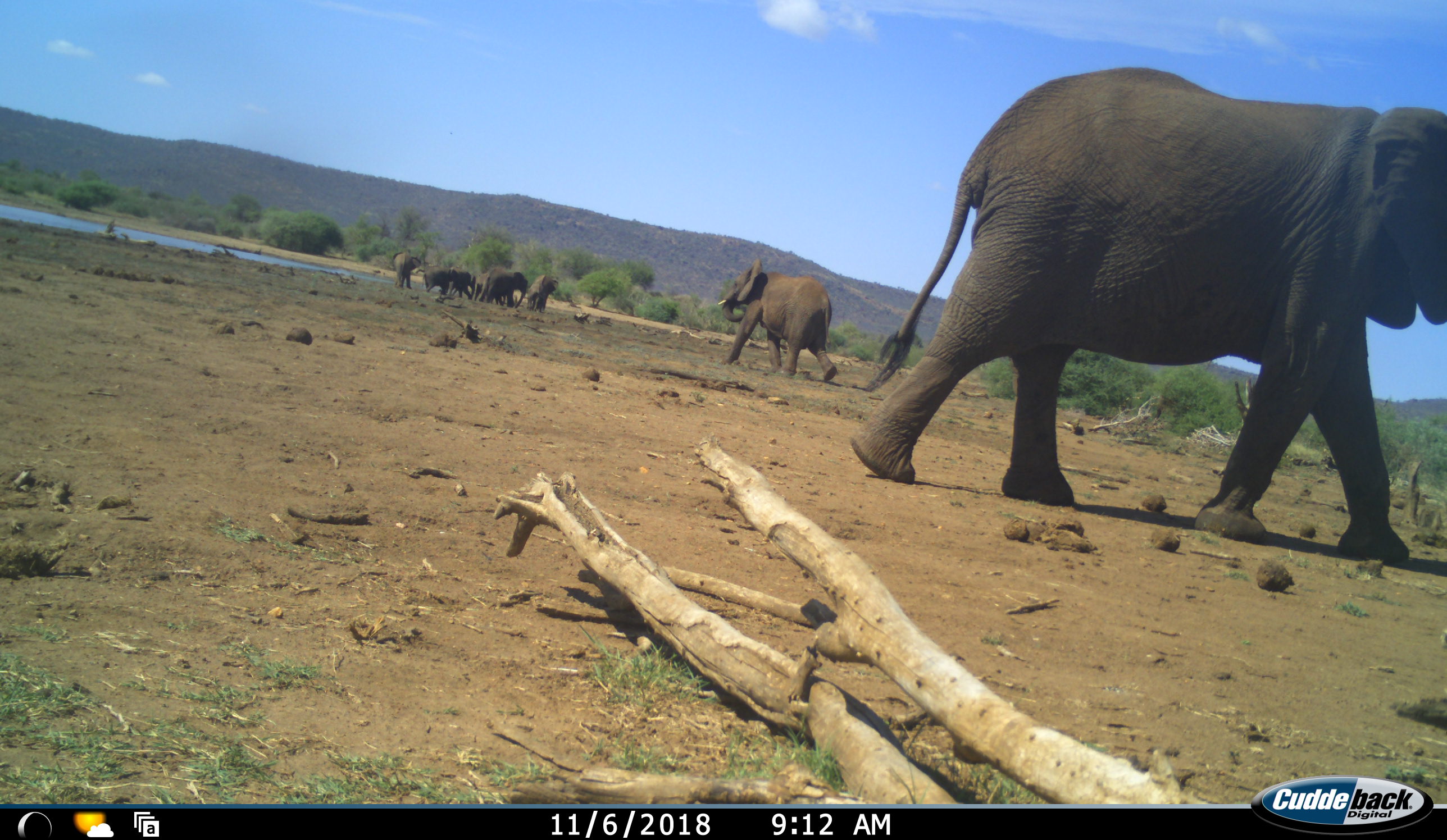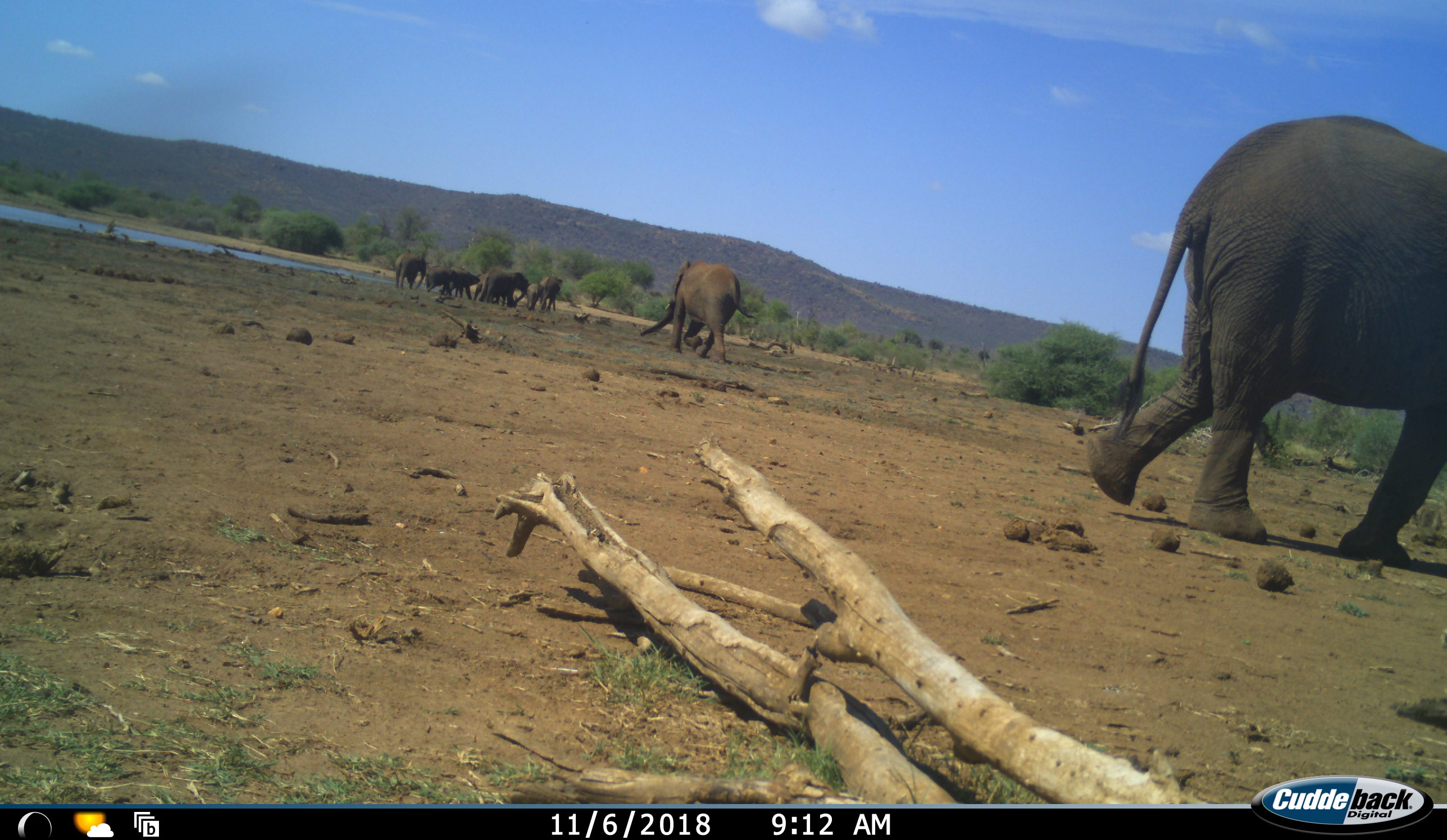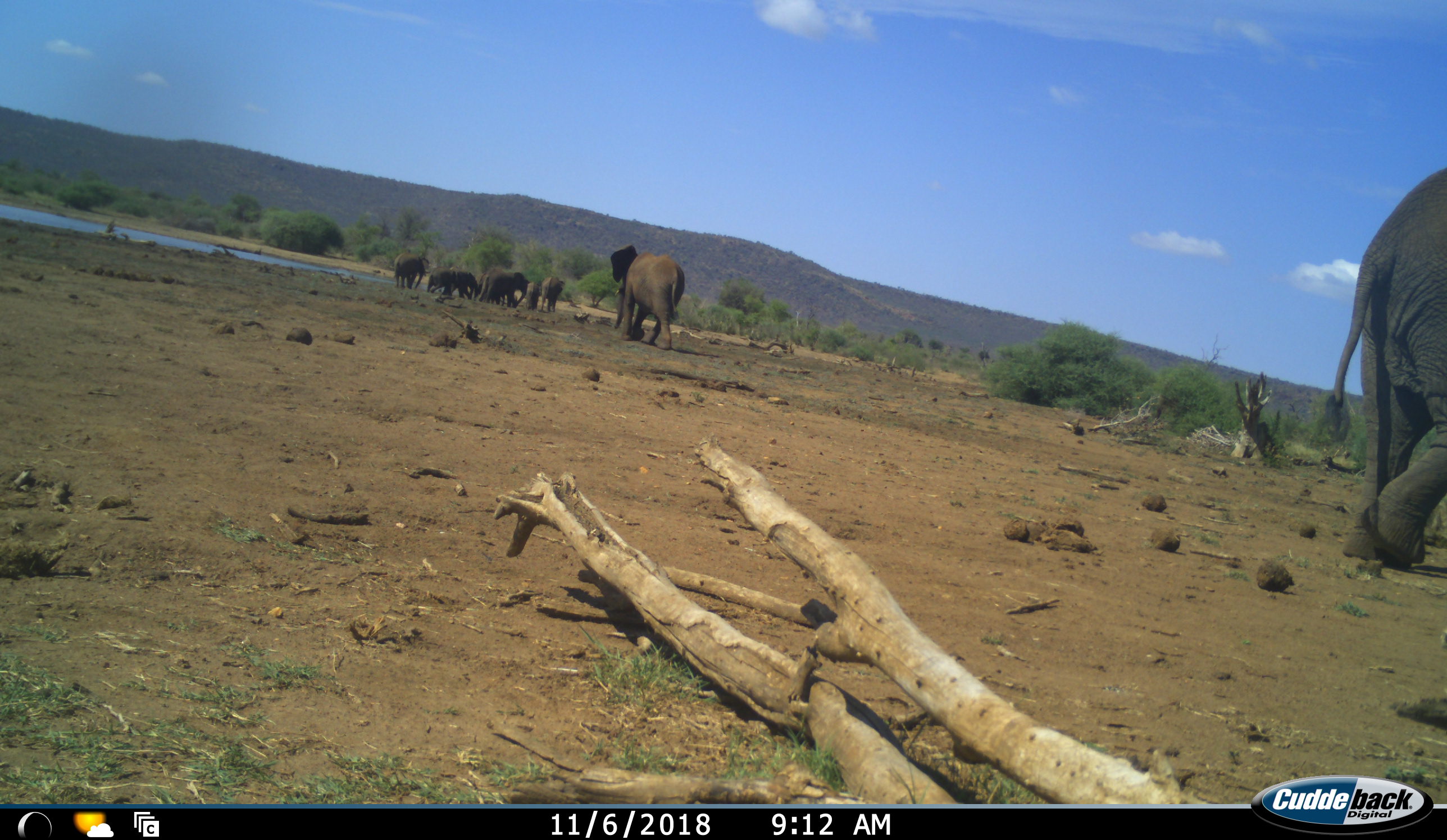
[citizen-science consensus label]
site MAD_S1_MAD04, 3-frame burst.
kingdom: Animalia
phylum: Chordata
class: Mammalia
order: Proboscidea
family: Elephantidae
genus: Loxodonta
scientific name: Loxodonta africana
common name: african bush elephant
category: elephant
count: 8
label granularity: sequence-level